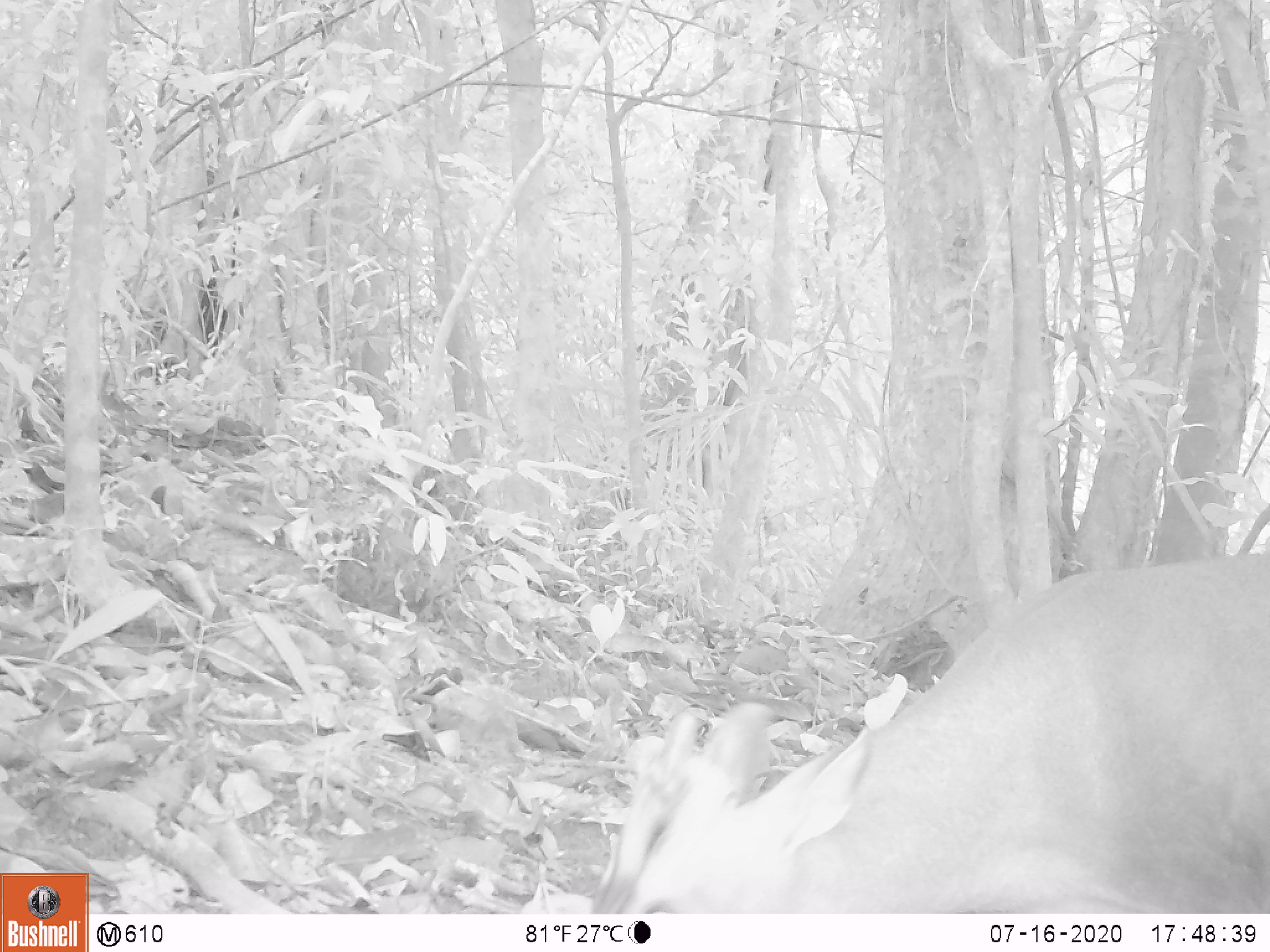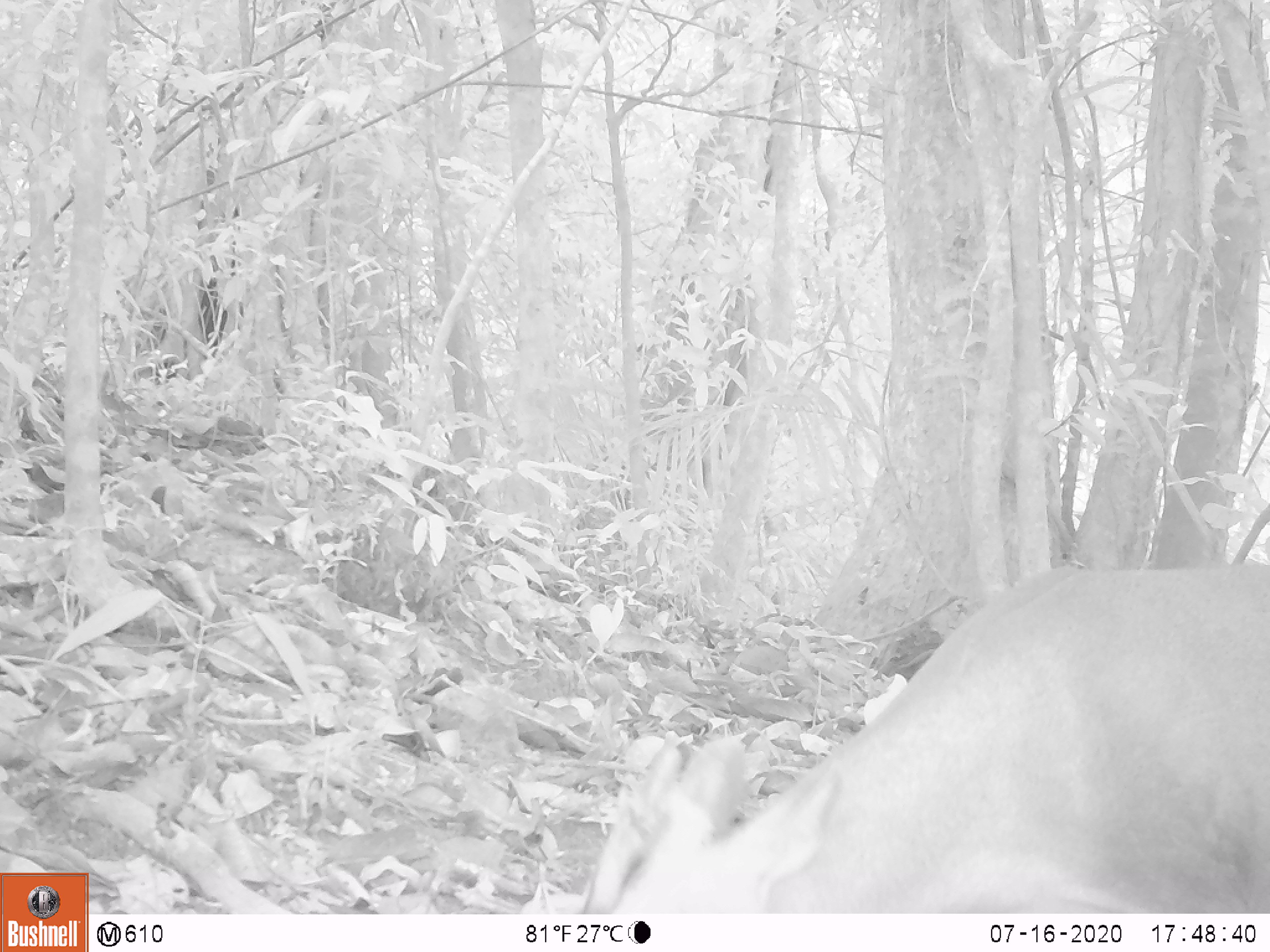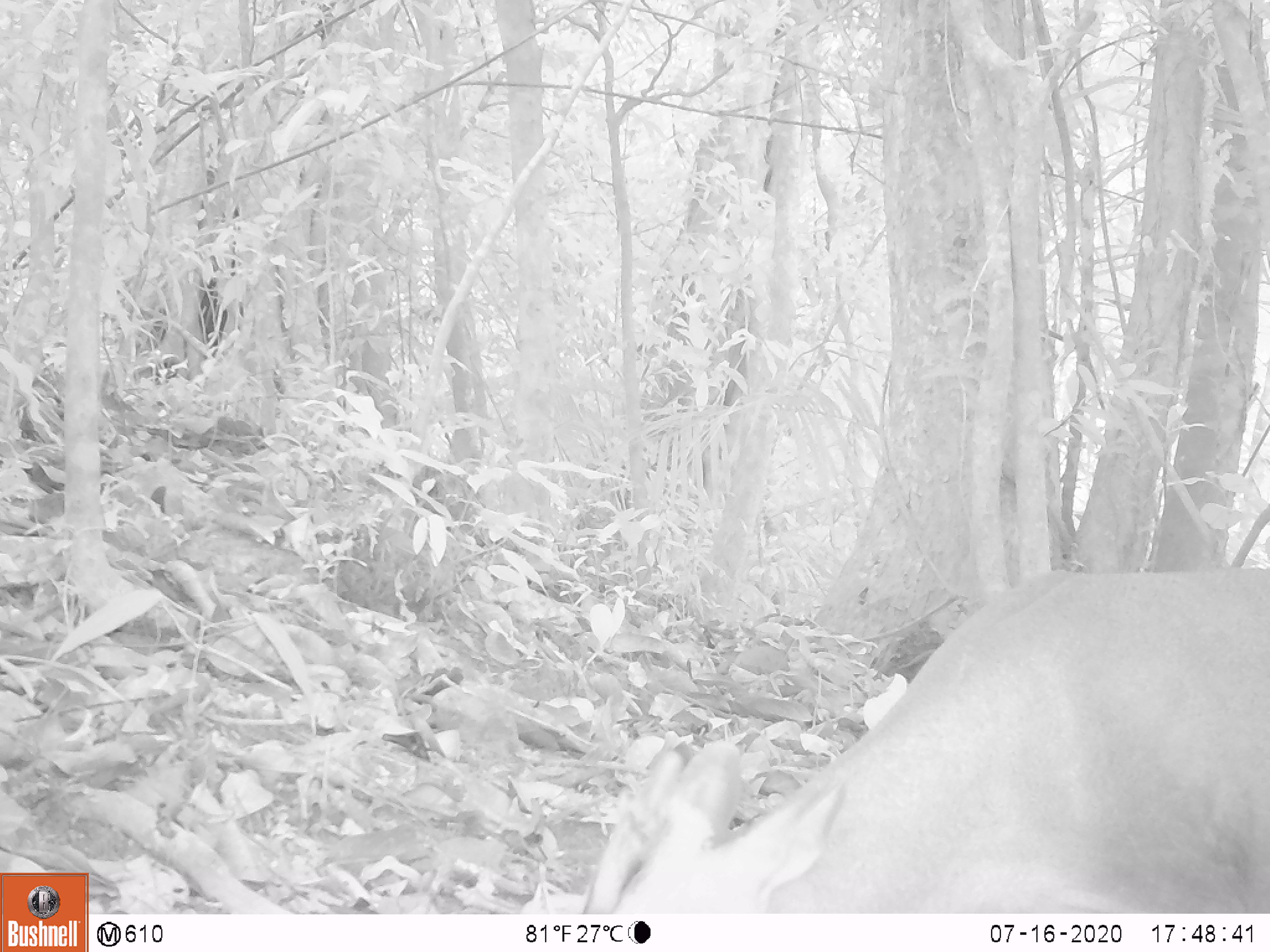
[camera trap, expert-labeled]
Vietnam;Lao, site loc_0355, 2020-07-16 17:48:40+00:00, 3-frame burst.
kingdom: Animalia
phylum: Chordata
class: Mammalia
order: Artiodactyla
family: Cervidae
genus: Muntiacus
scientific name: Muntiacus rooseveltorum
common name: roosevelt's muntjac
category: roosevelts muntjac group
Roosevelts muntjac group (roosevelt's muntjac) (Muntiacus rooseveltorum). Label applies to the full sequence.